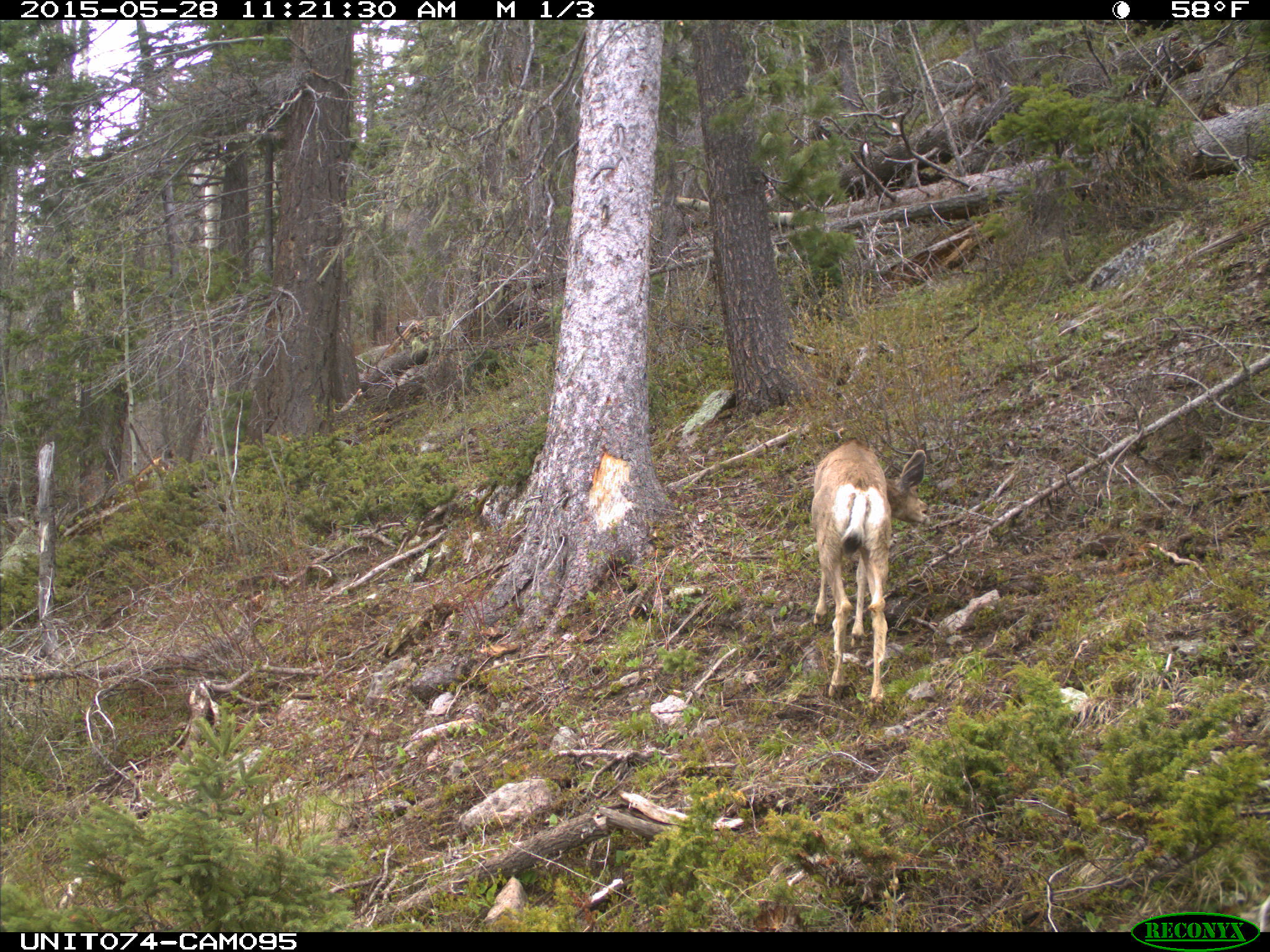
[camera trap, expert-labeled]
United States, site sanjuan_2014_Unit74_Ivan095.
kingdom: Animalia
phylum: Chordata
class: Mammalia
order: Artiodactyla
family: Cervidae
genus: Odocoileus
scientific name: Odocoileus hemionus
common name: mule deer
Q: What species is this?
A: Odocoileus hemionus (mule deer).